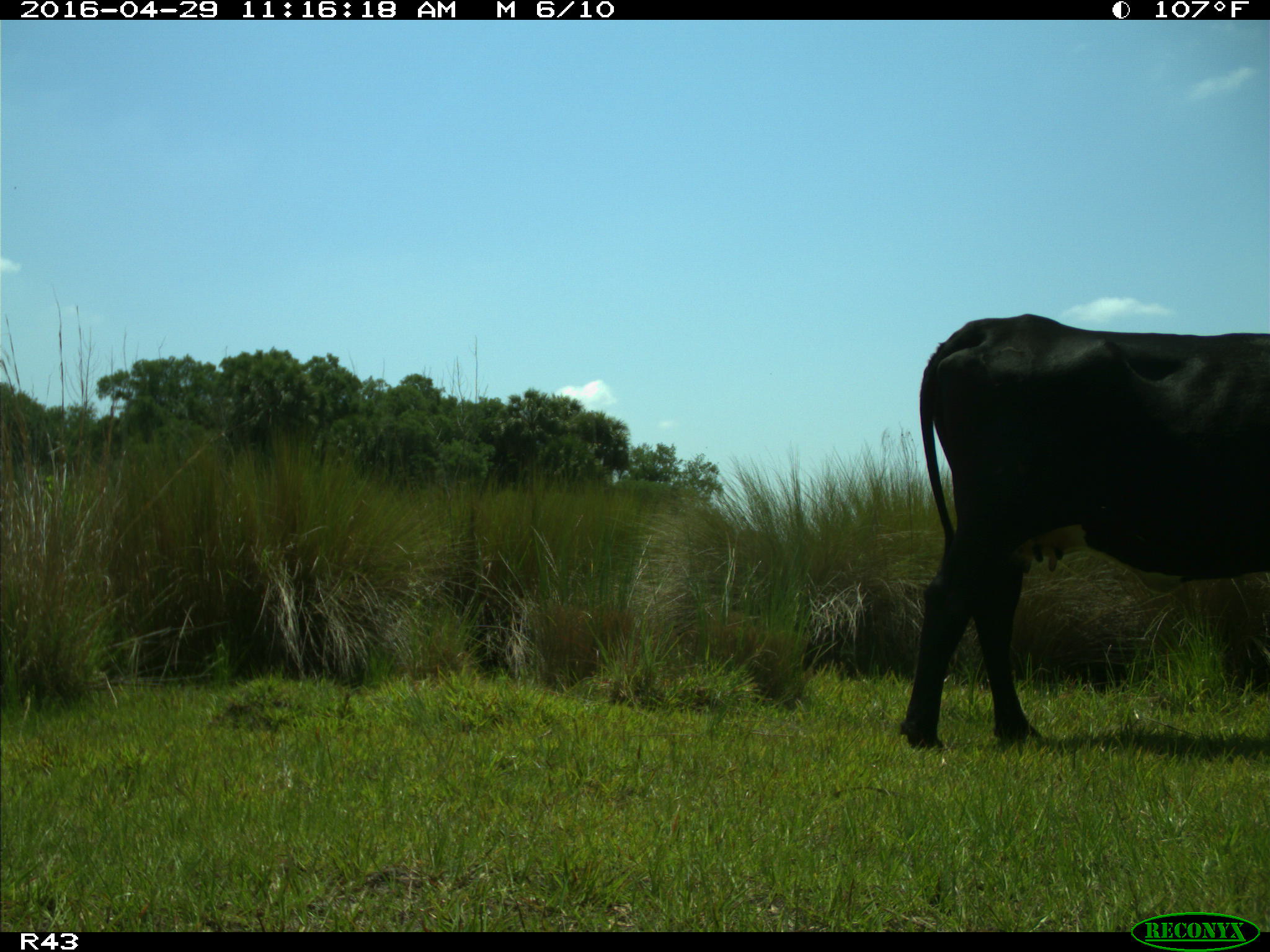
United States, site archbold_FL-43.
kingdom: Animalia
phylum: Chordata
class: Mammalia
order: Artiodactyla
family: Bovidae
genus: Bos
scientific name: Bos taurus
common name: domestic cow